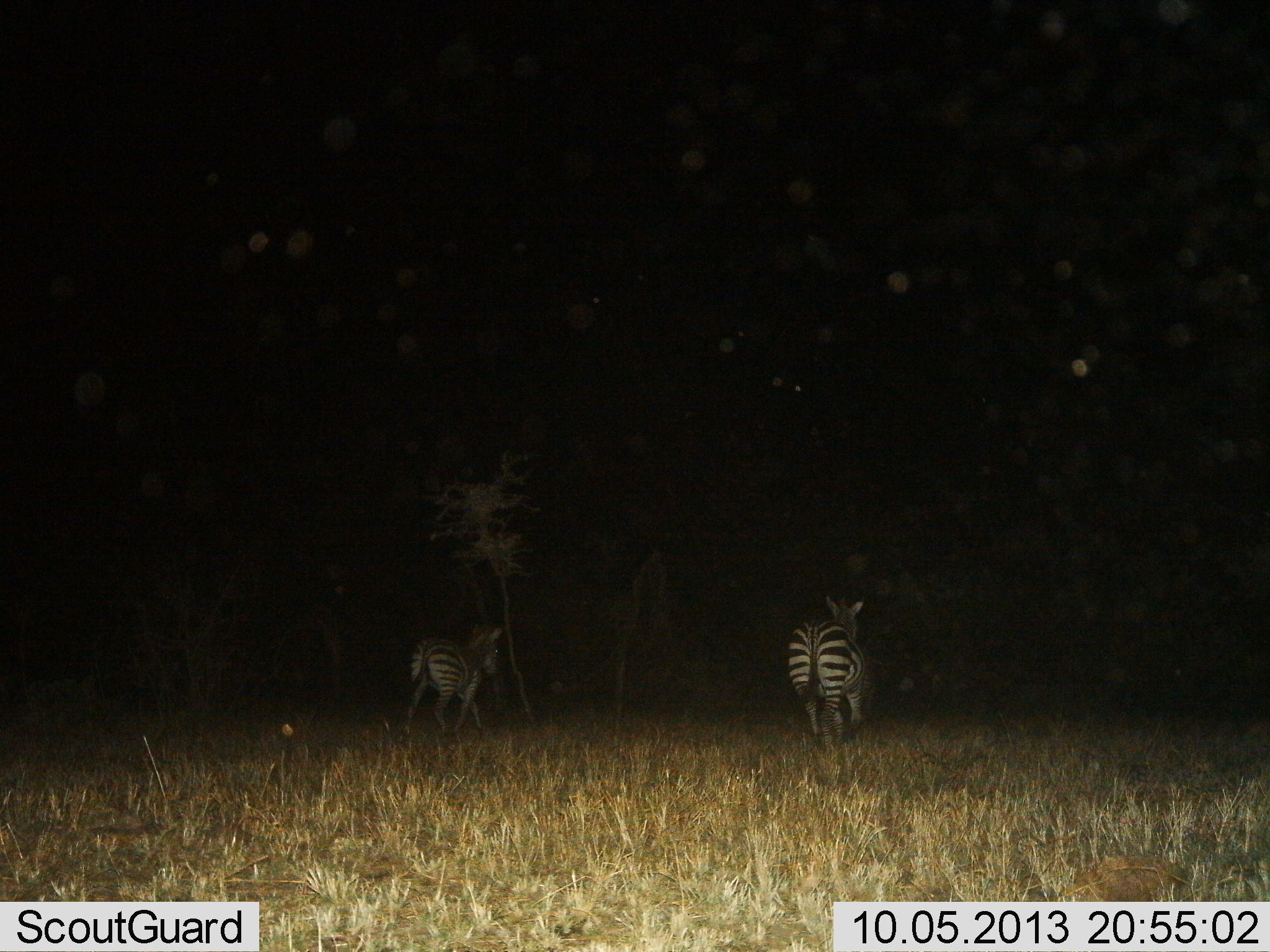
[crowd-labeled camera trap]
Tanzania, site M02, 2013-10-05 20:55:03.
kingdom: Animalia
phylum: Chordata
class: Mammalia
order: Perissodactyla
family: Equidae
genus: Equus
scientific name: Equus quagga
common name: plains zebra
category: zebra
Zebra (plains zebra) (Equus quagga), count 2. Behavior (volunteer vote fractions): standing 9%, resting 0%, moving 94%, interacting 0%. Young present (vote fraction): 3%. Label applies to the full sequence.